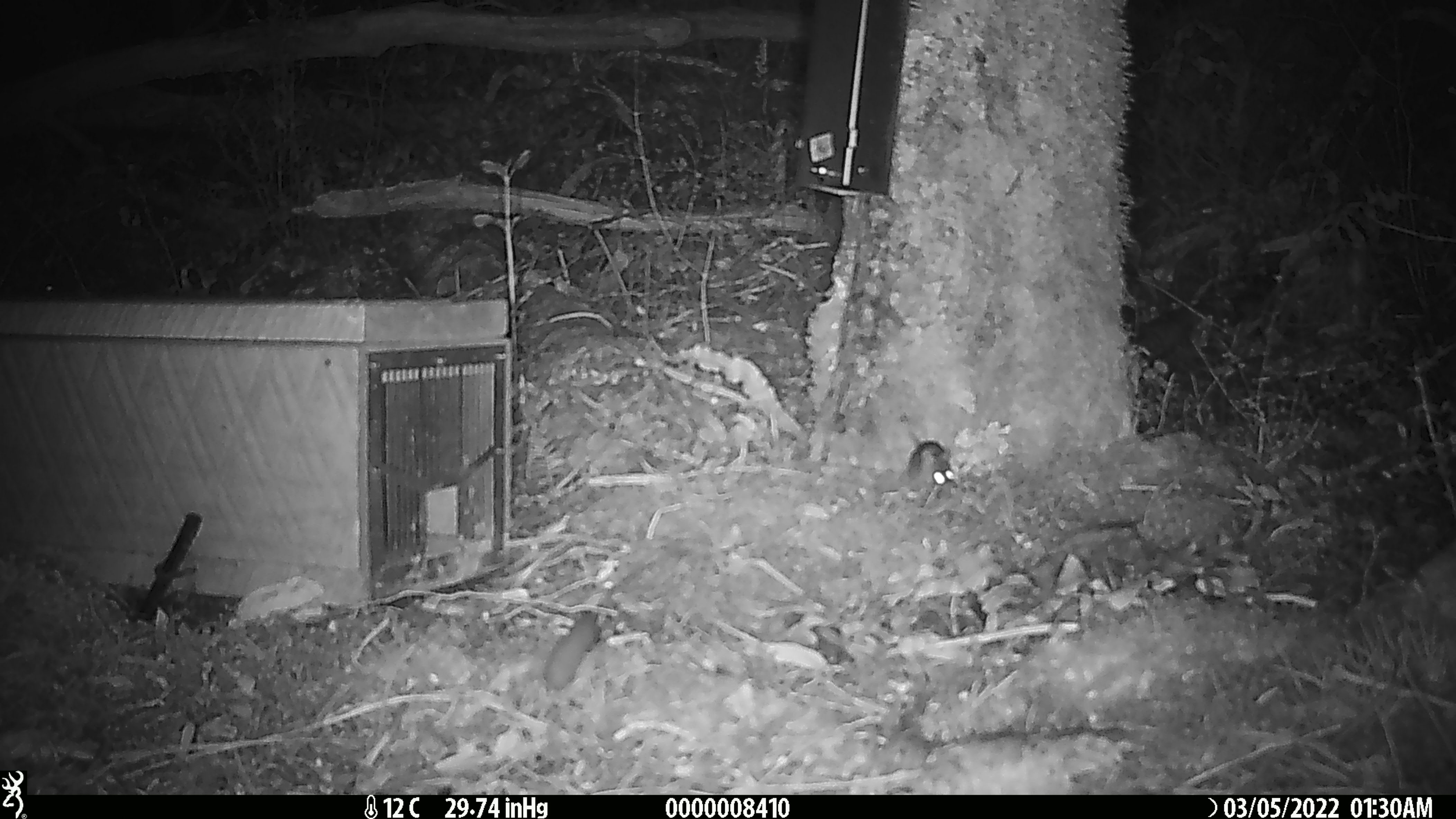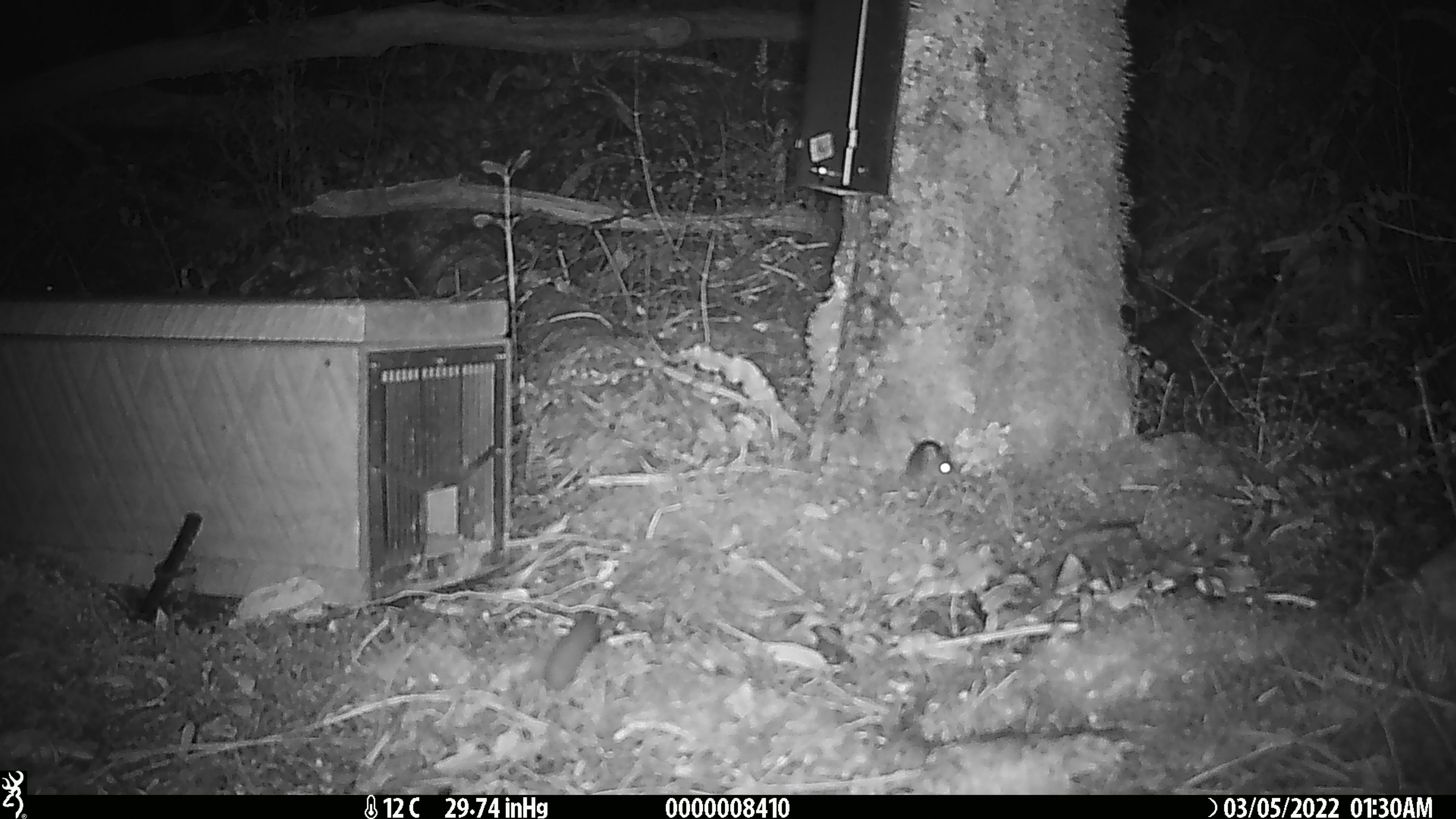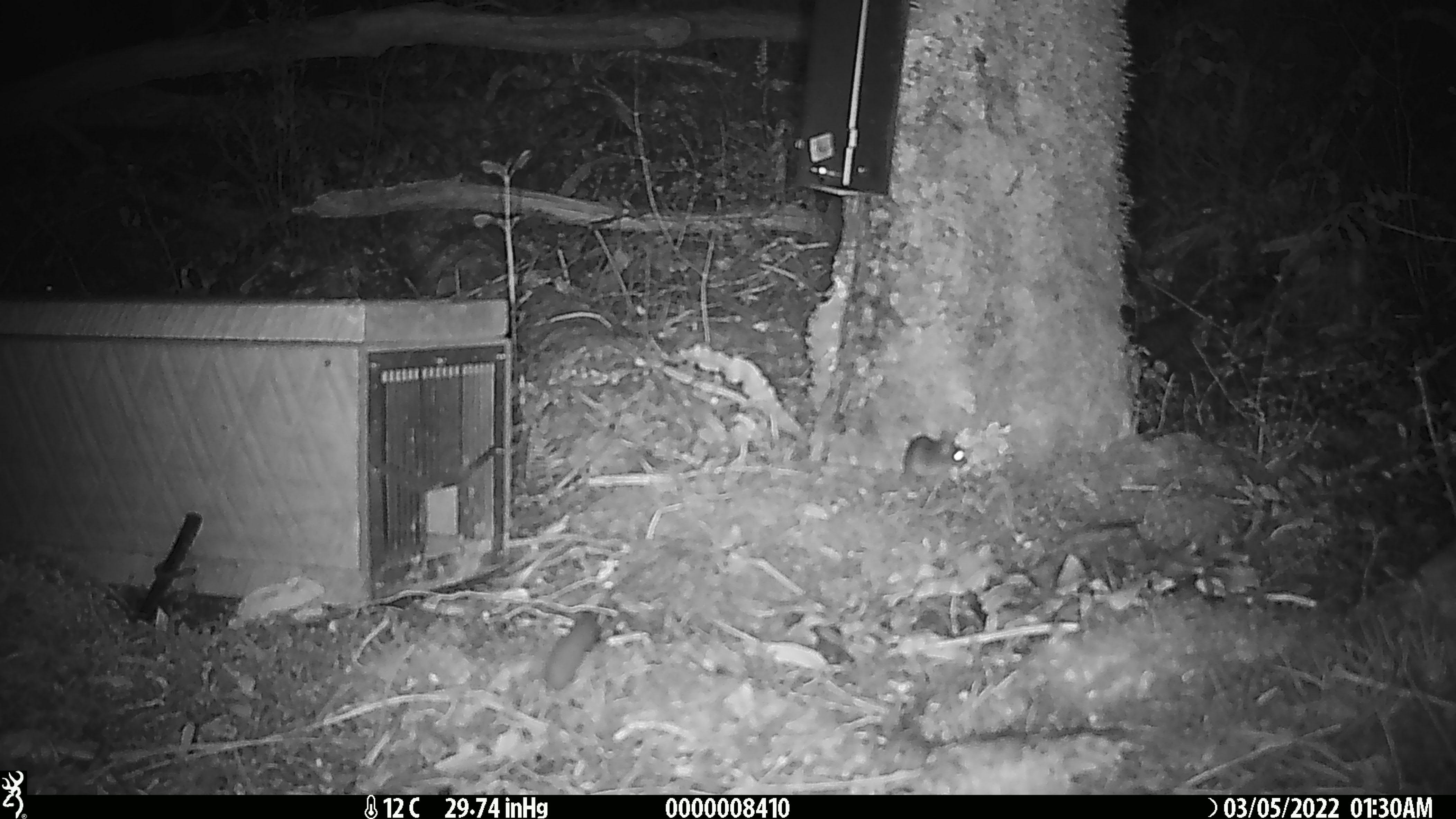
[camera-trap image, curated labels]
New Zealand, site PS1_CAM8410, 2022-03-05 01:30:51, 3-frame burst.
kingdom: Animalia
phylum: Chordata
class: Mammalia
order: Rodentia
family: Muridae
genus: Mus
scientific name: Mus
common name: mouse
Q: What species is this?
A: Mouse (Mus).